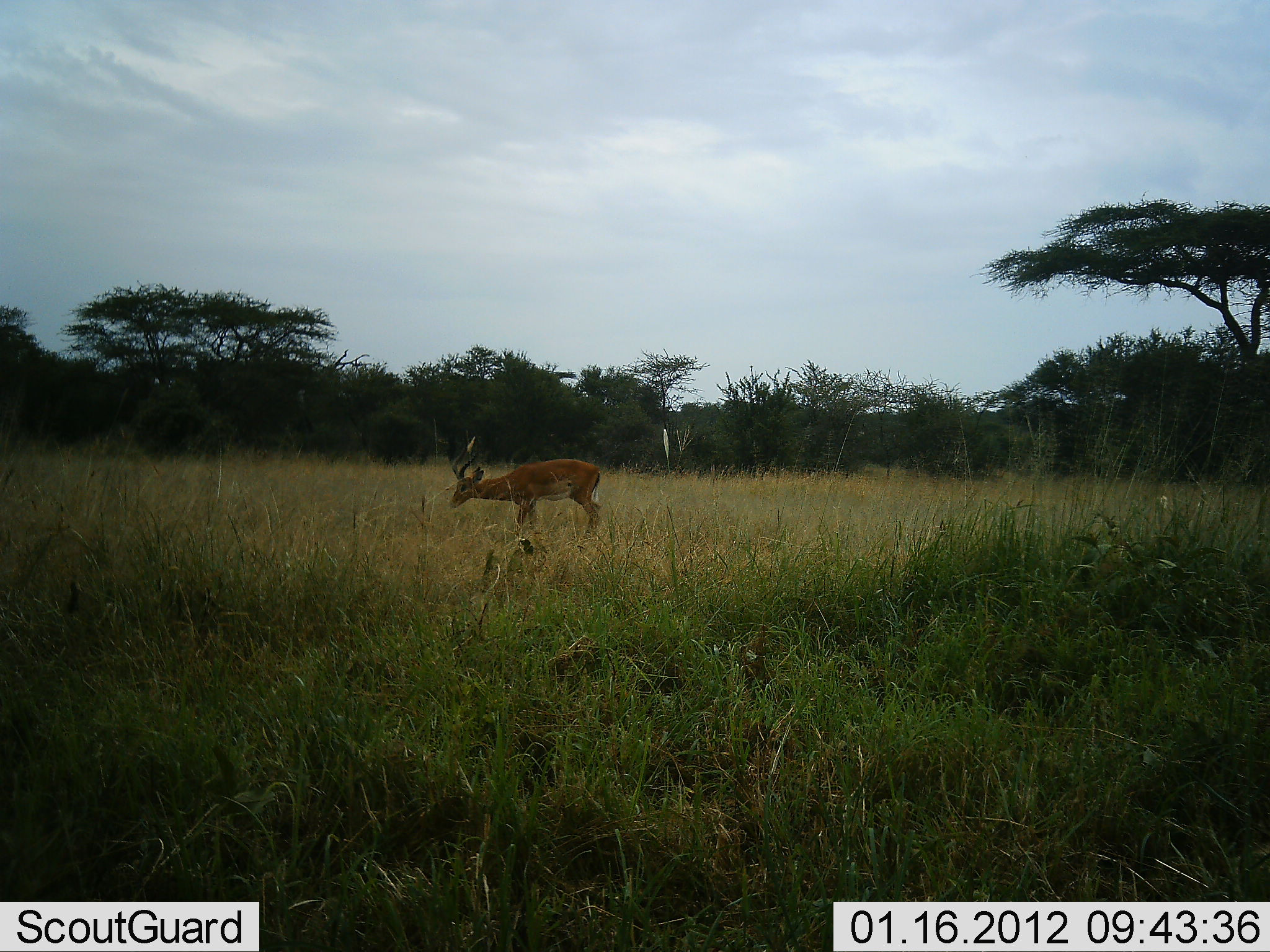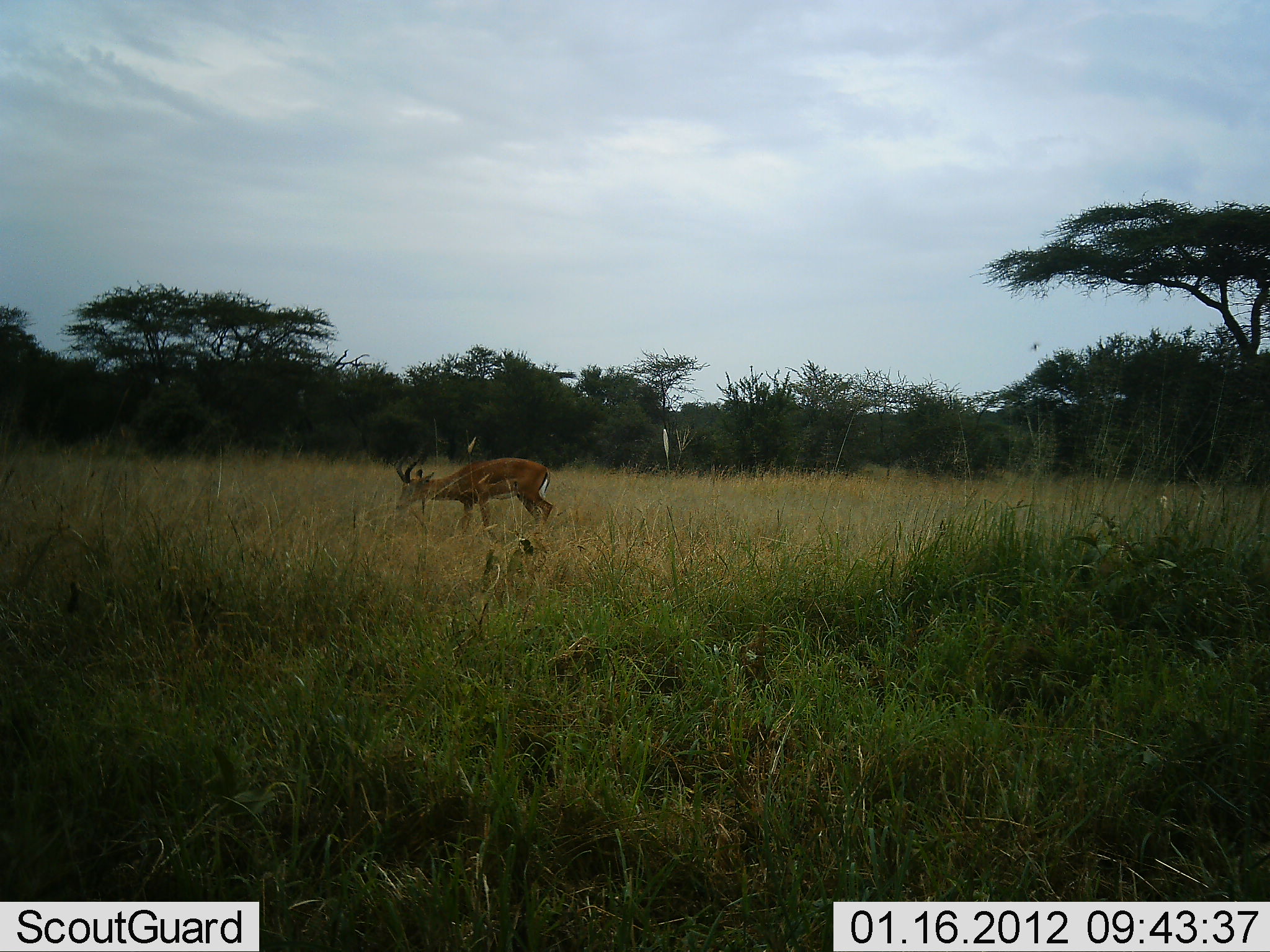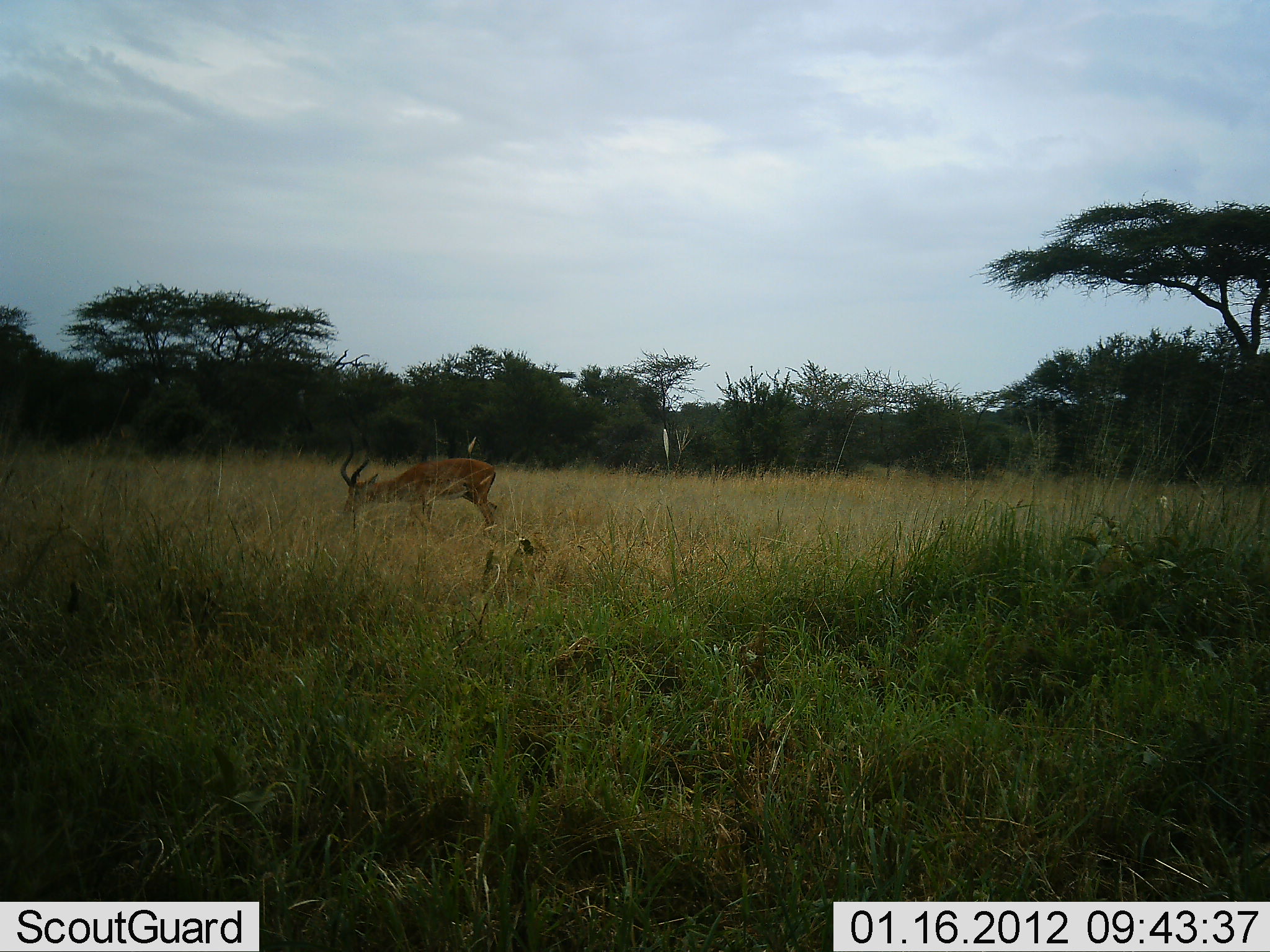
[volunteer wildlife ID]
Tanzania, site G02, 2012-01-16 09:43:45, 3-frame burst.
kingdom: Animalia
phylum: Chordata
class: Mammalia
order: Artiodactyla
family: Bovidae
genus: Aepyceros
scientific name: Aepyceros melampus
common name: impala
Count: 1.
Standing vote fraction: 0%.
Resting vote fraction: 0%.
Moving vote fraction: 67%.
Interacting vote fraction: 0%.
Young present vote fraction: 0%.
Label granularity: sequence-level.